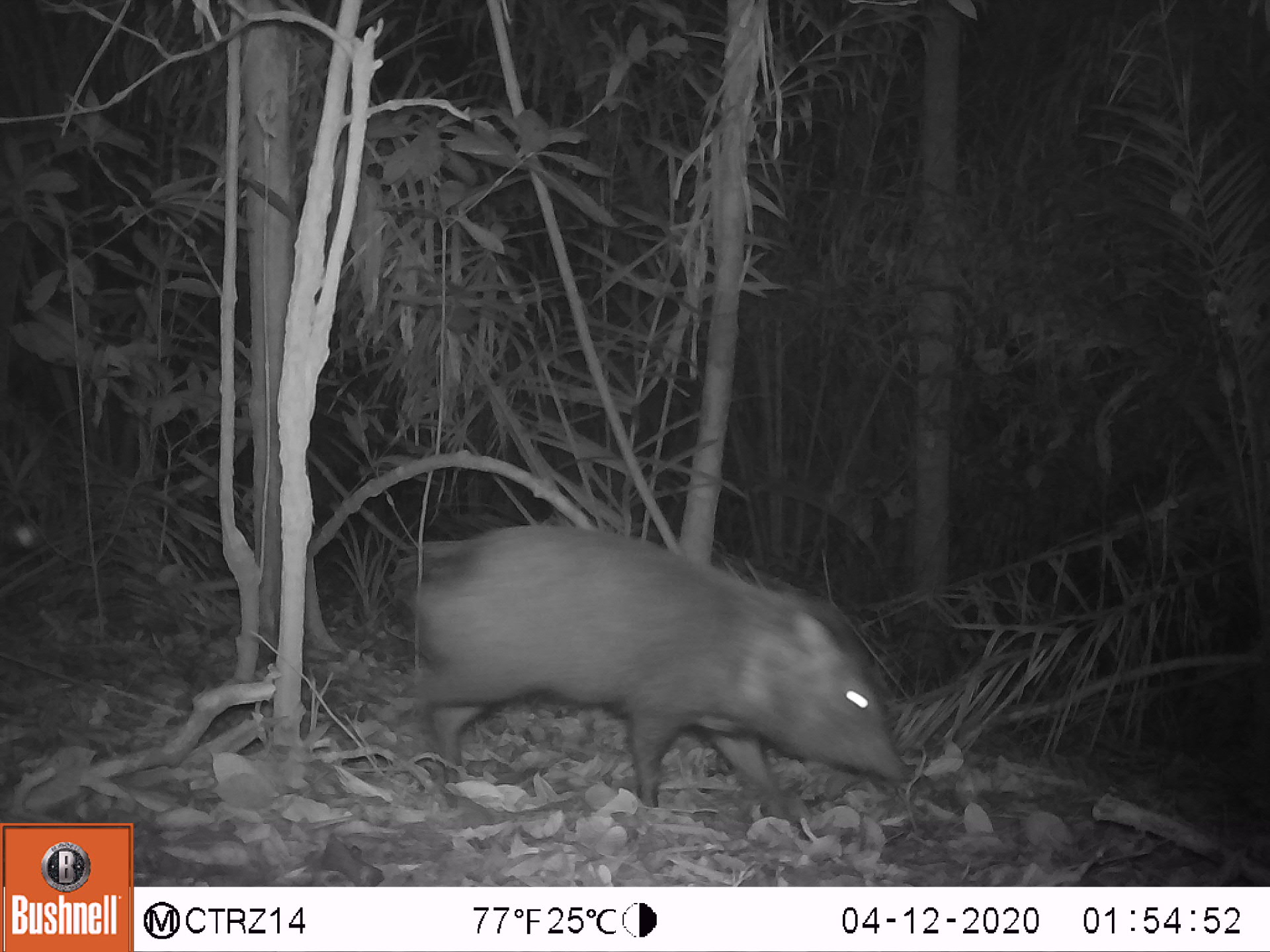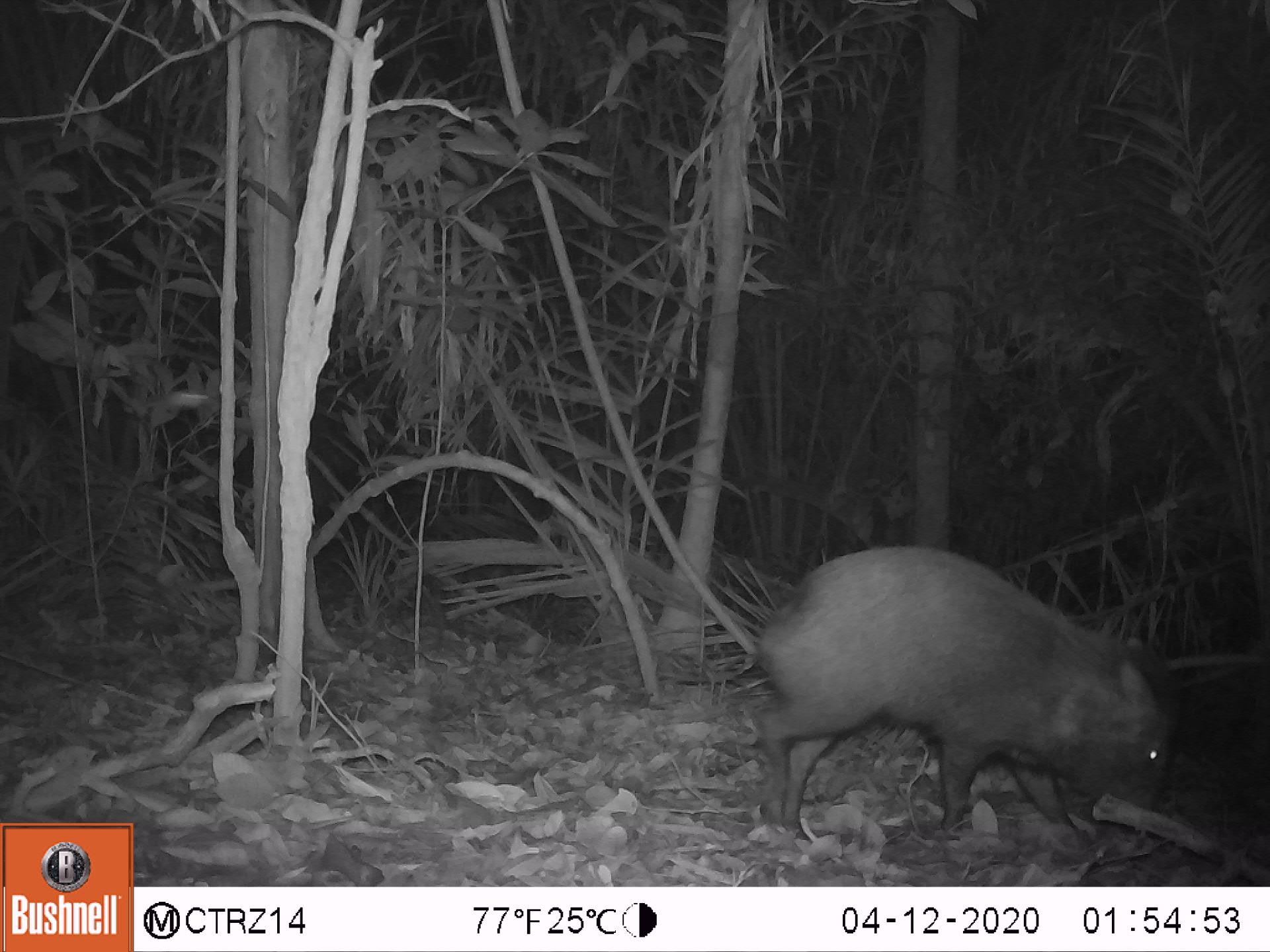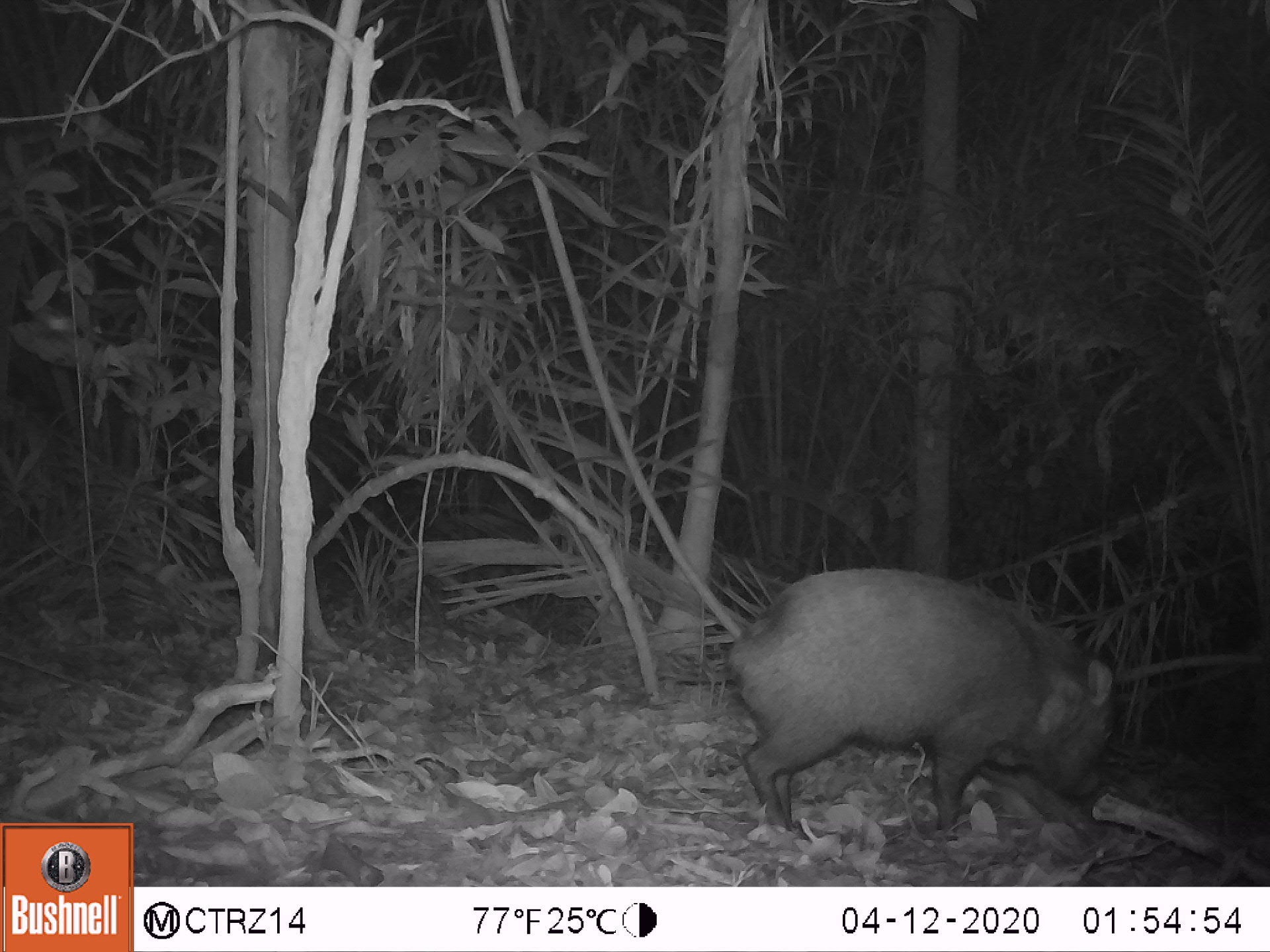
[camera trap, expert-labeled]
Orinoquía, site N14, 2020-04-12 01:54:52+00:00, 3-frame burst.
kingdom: Animalia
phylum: Chordata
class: Mammalia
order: Artiodactyla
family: Tayassuidae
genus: Pecari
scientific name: Pecari tajacu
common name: collared peccary